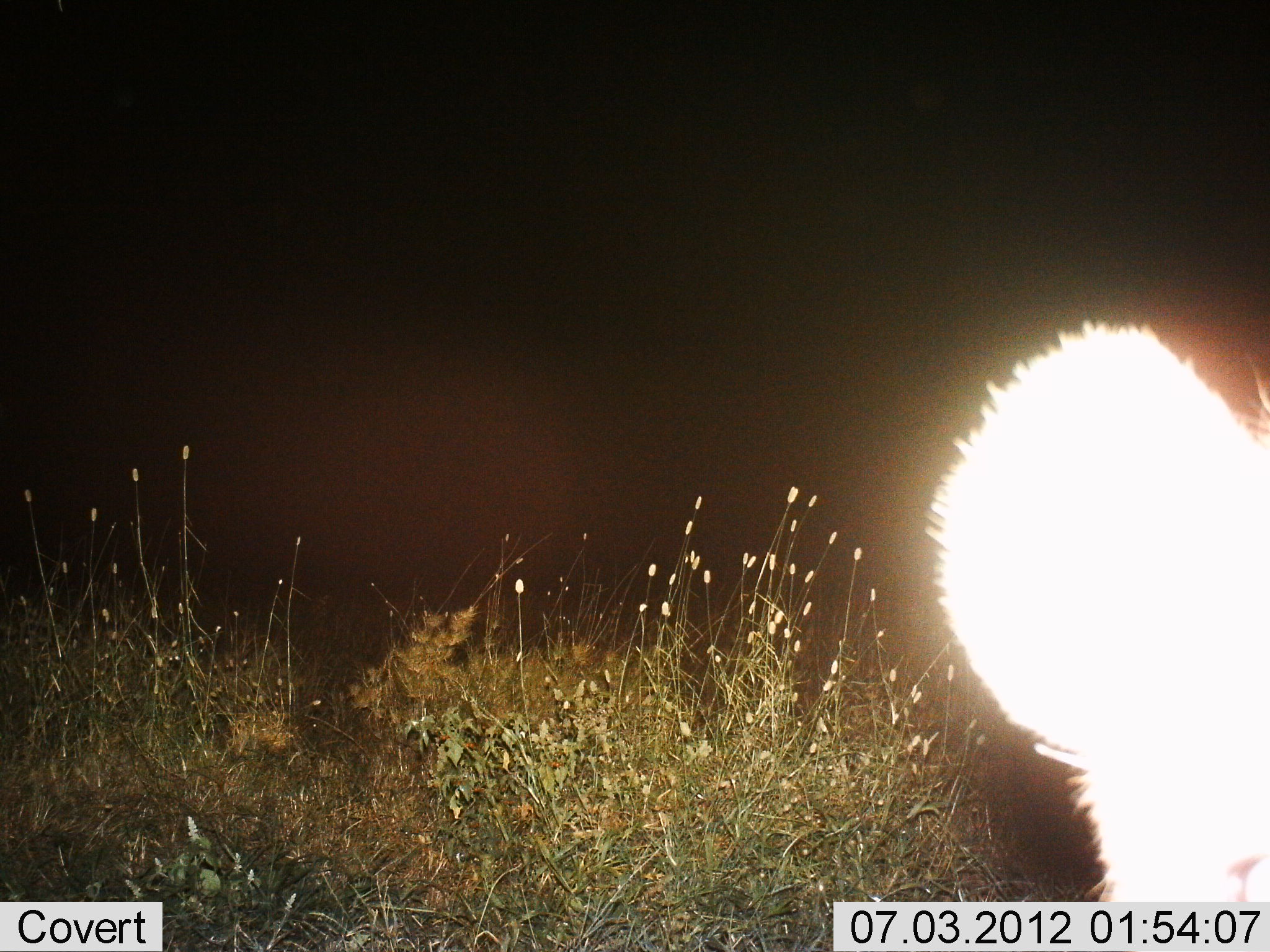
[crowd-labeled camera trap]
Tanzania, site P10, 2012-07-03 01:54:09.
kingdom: Animalia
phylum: Chordata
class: Mammalia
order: Carnivora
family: Felidae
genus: Panthera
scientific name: Panthera leo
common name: lion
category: lionfemale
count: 1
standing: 83%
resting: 0%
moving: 0%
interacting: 17%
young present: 33%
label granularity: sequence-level